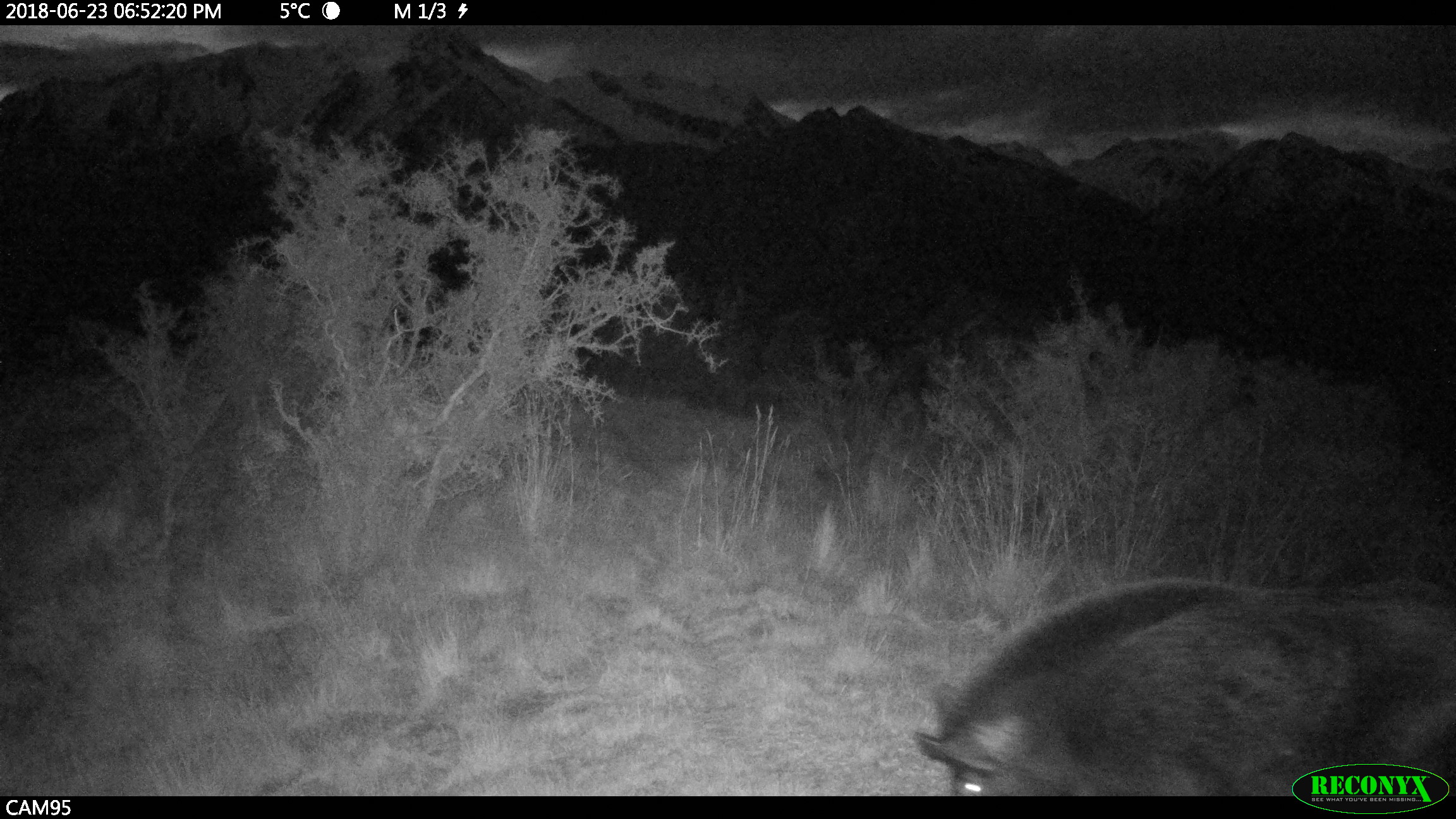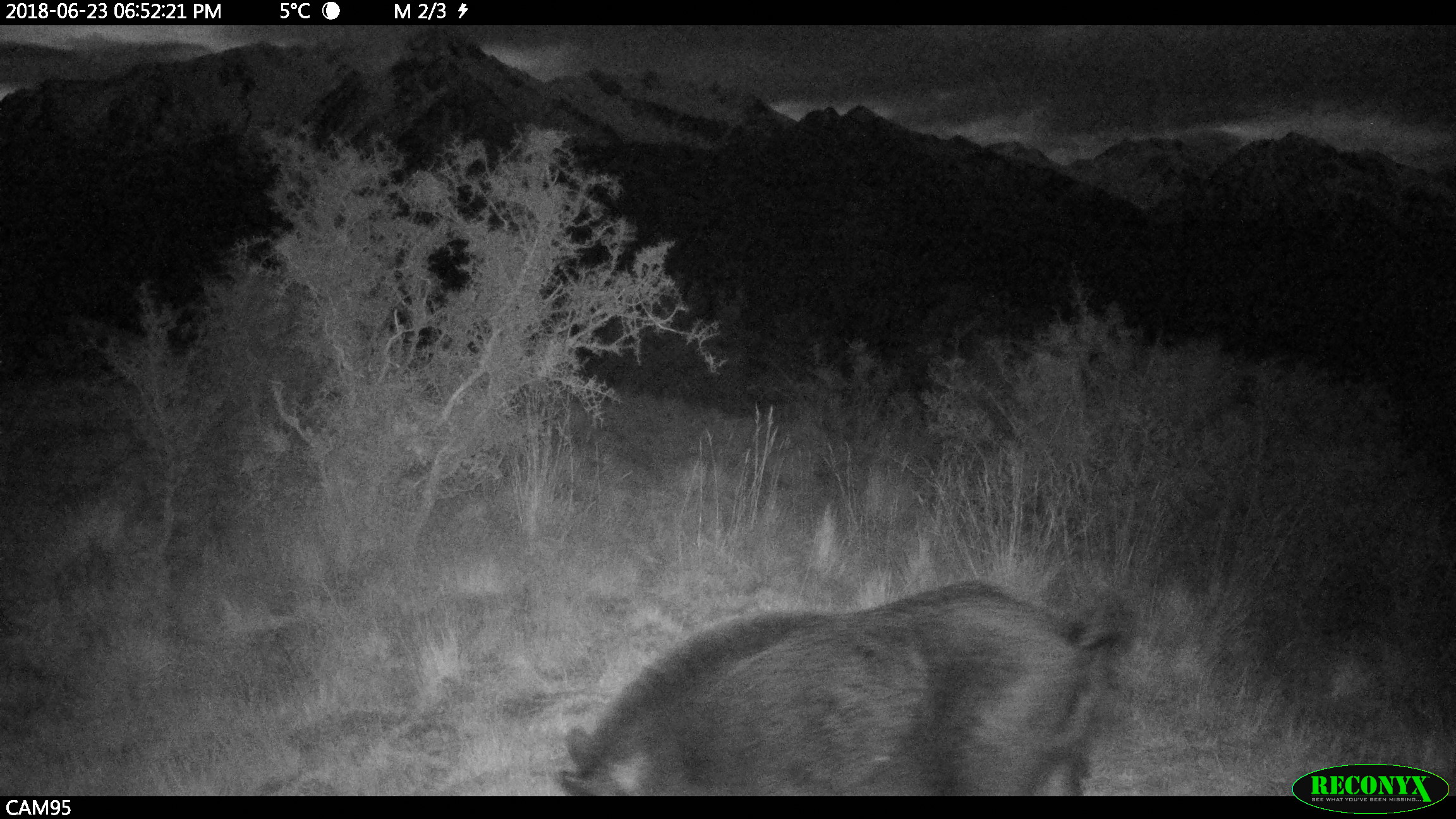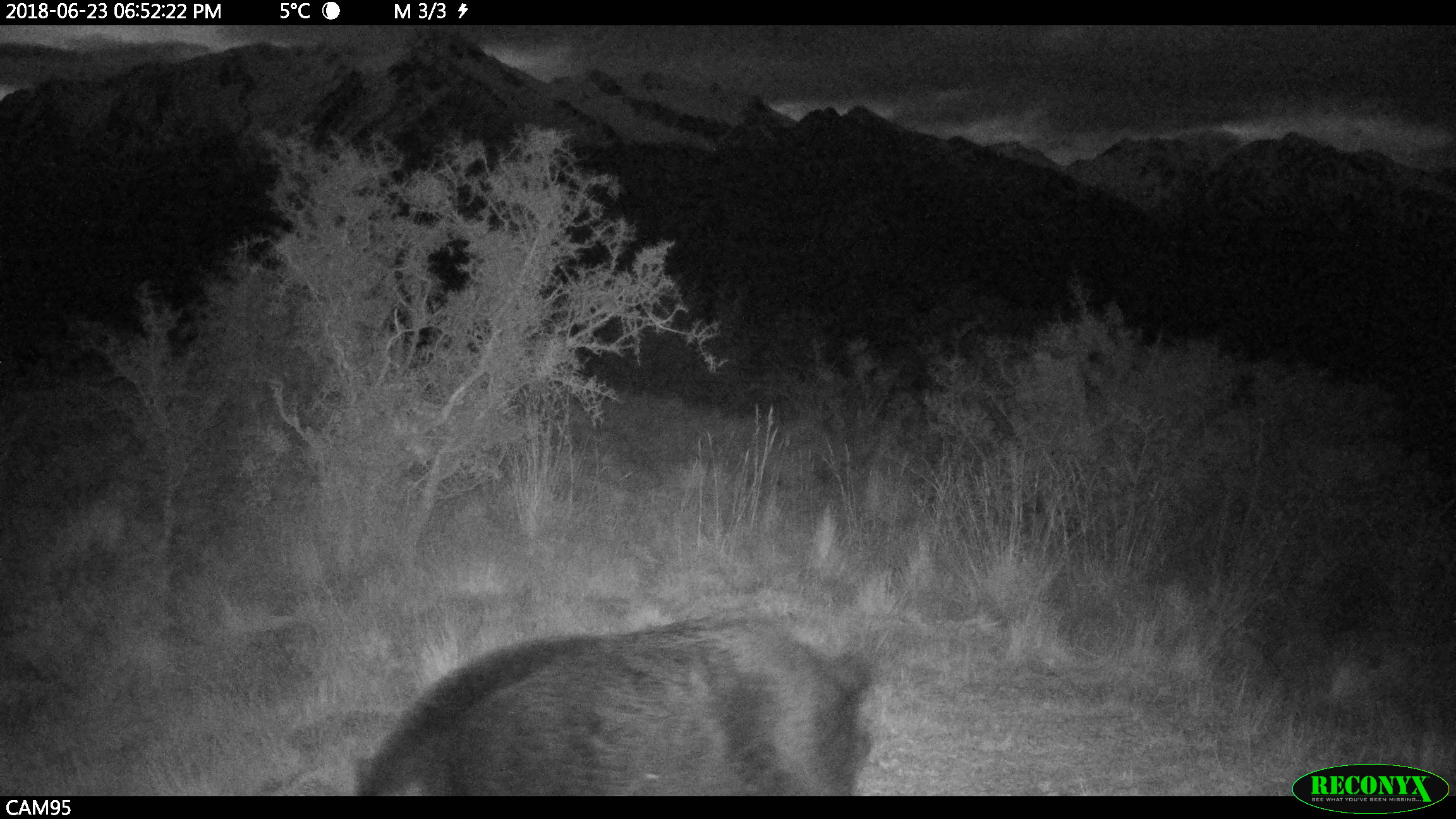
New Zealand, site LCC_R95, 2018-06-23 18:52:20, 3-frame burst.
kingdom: Animalia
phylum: Chordata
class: Mammalia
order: Artiodactyla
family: Suidae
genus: Sus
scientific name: Sus scrofa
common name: pig